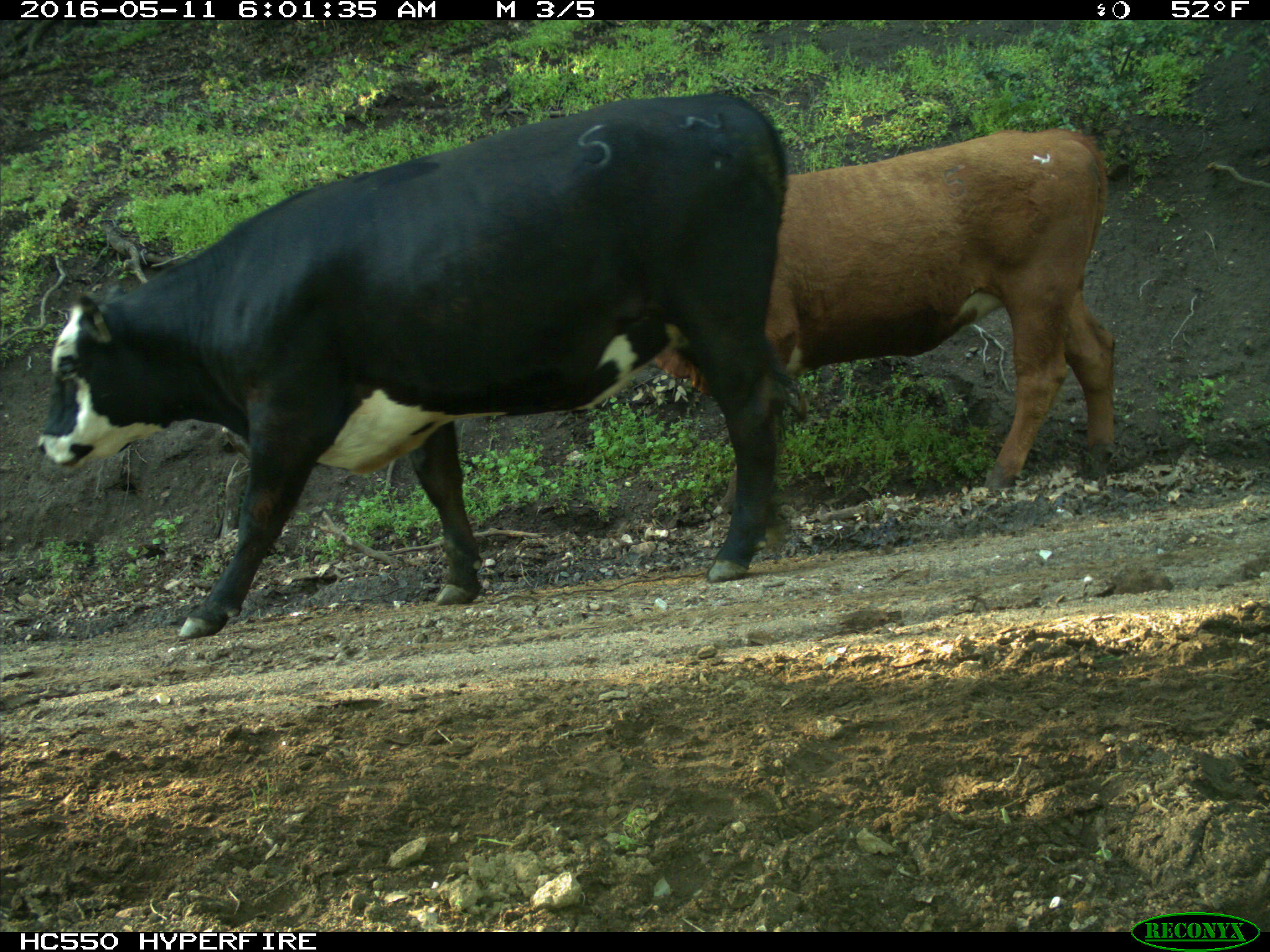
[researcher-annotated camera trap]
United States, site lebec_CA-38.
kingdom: Animalia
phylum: Chordata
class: Mammalia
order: Artiodactyla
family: Bovidae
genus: Bos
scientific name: Bos taurus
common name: domestic cow